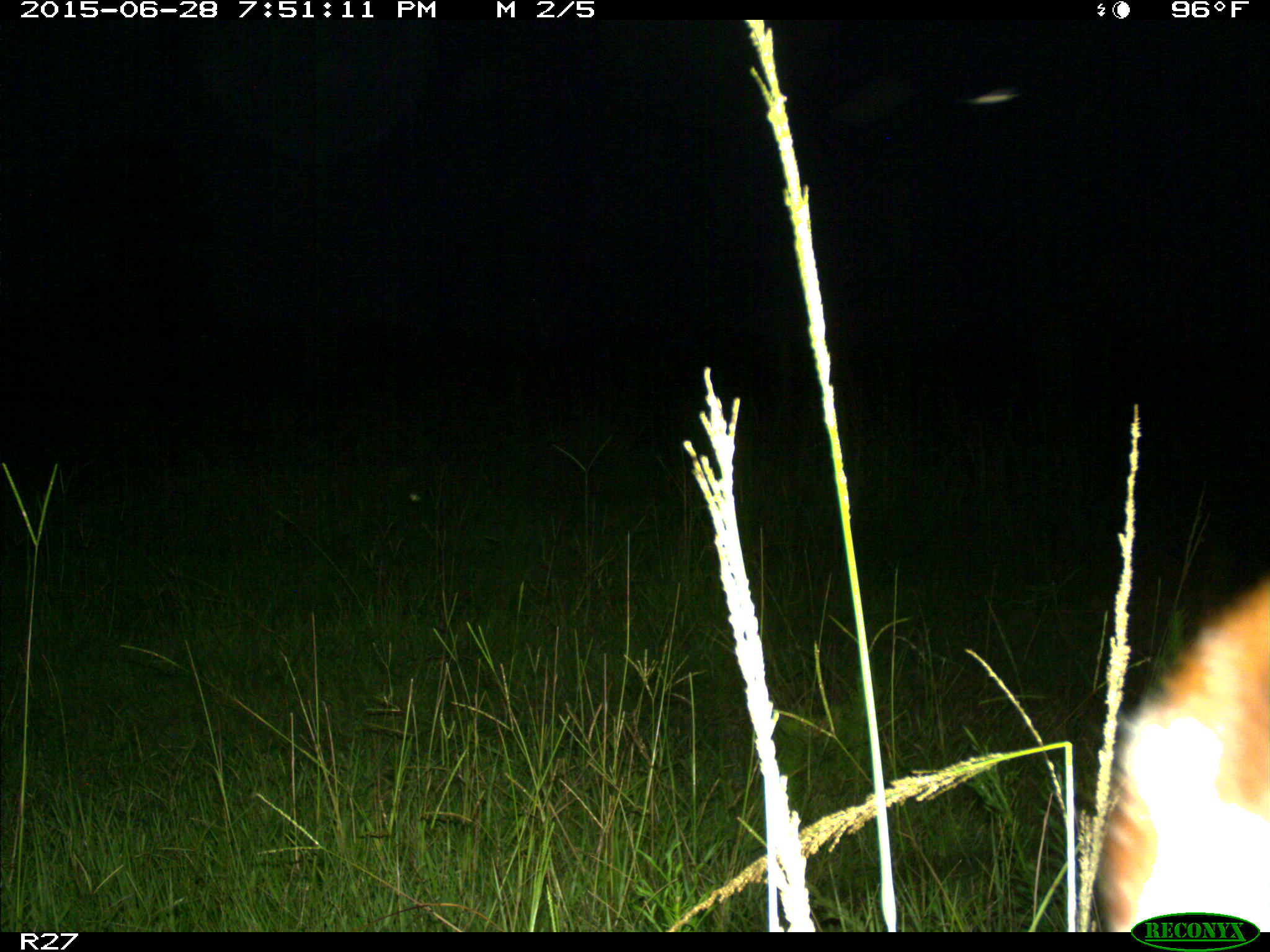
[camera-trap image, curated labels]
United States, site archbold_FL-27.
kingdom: Animalia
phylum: Chordata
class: Mammalia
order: Artiodactyla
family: Bovidae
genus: Bos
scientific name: Bos taurus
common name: domestic cow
Bos taurus (domestic cow).